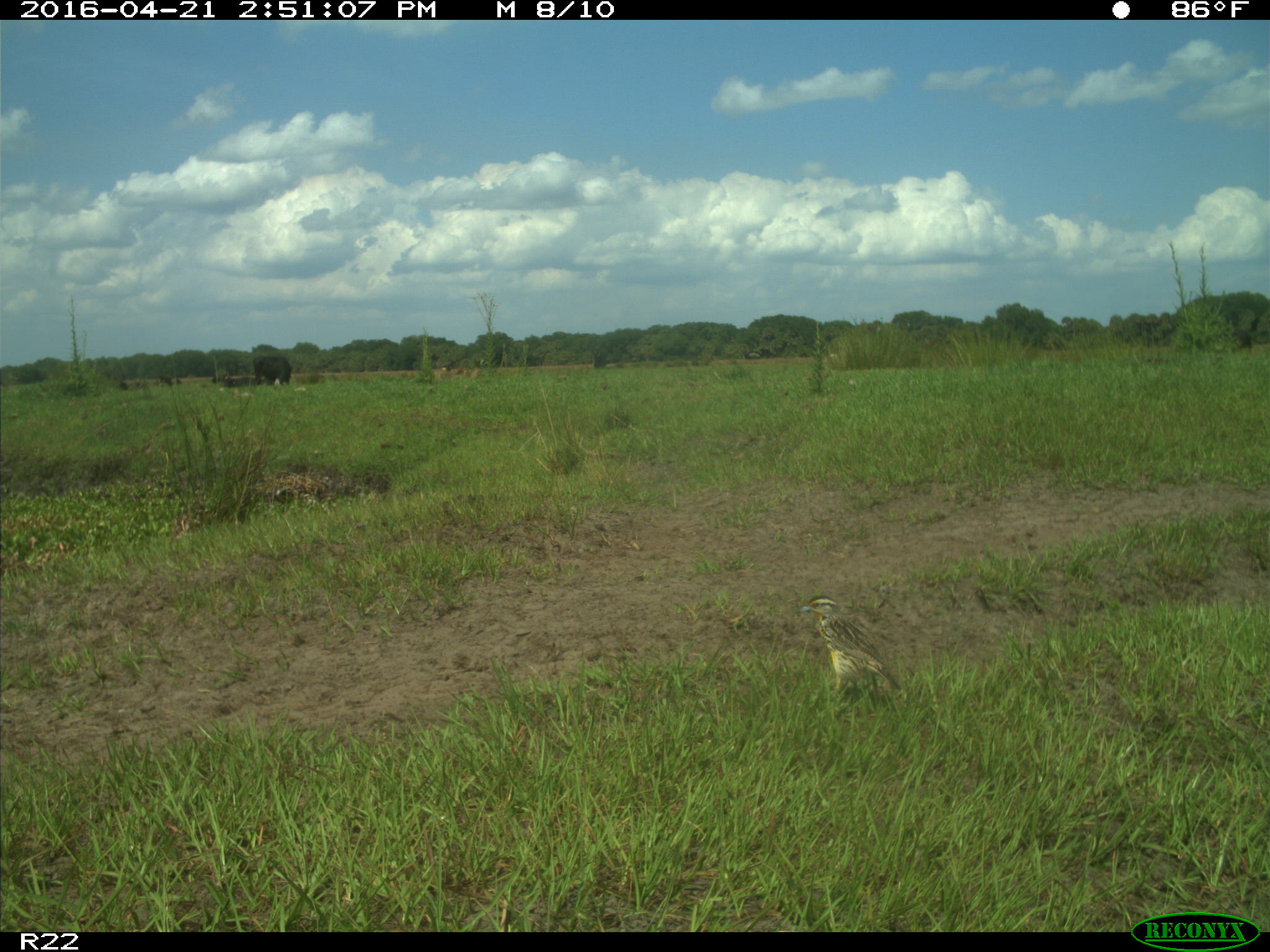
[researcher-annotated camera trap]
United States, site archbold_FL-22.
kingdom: Animalia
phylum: Chordata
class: Mammalia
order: Artiodactyla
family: Bovidae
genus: Bos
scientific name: Bos taurus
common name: domestic cow